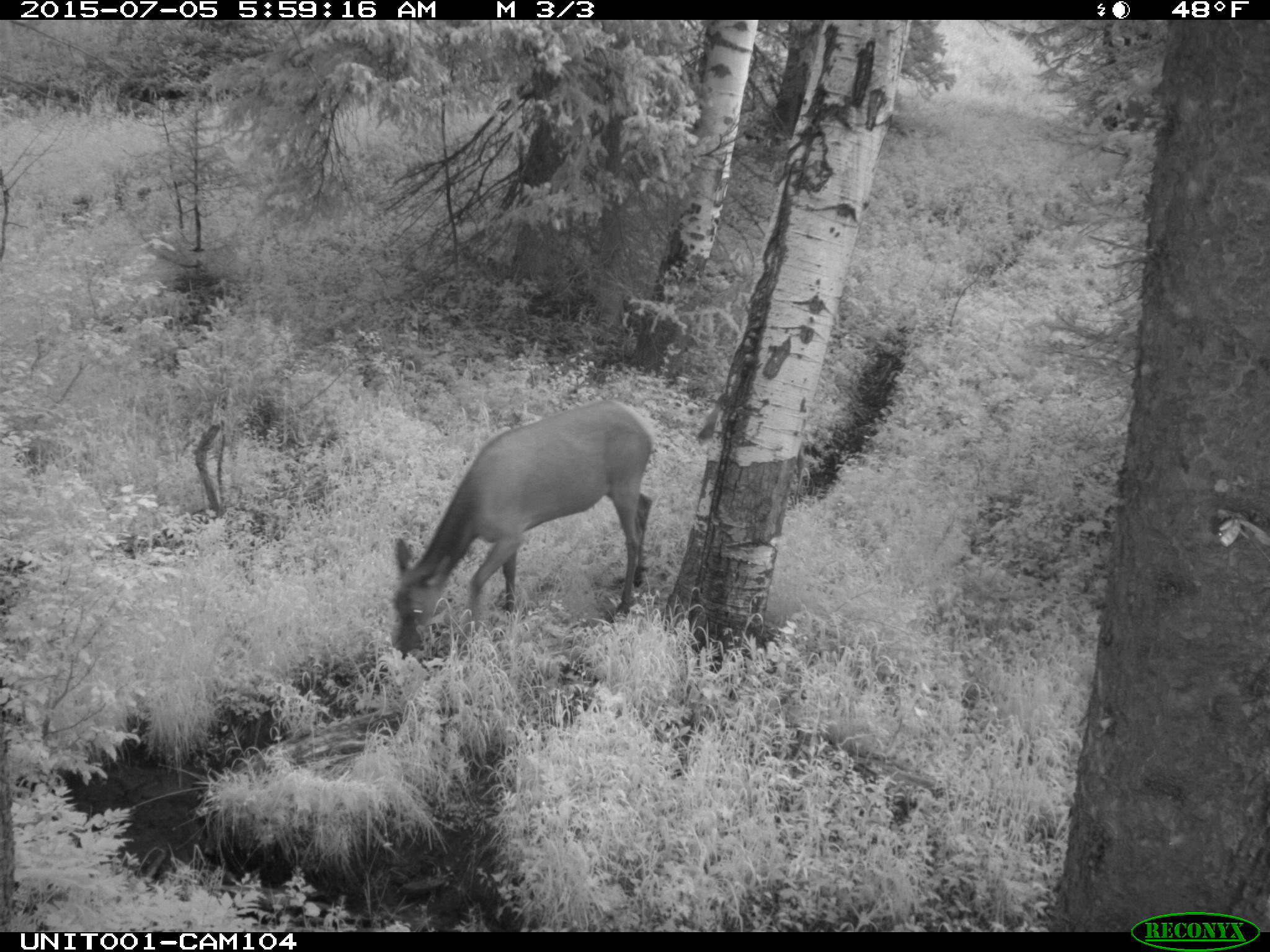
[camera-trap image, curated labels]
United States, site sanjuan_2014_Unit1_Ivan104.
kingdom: Animalia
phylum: Chordata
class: Mammalia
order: Artiodactyla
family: Cervidae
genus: Cervus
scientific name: Cervus elaphus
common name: red deer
Cervus elaphus (red deer).